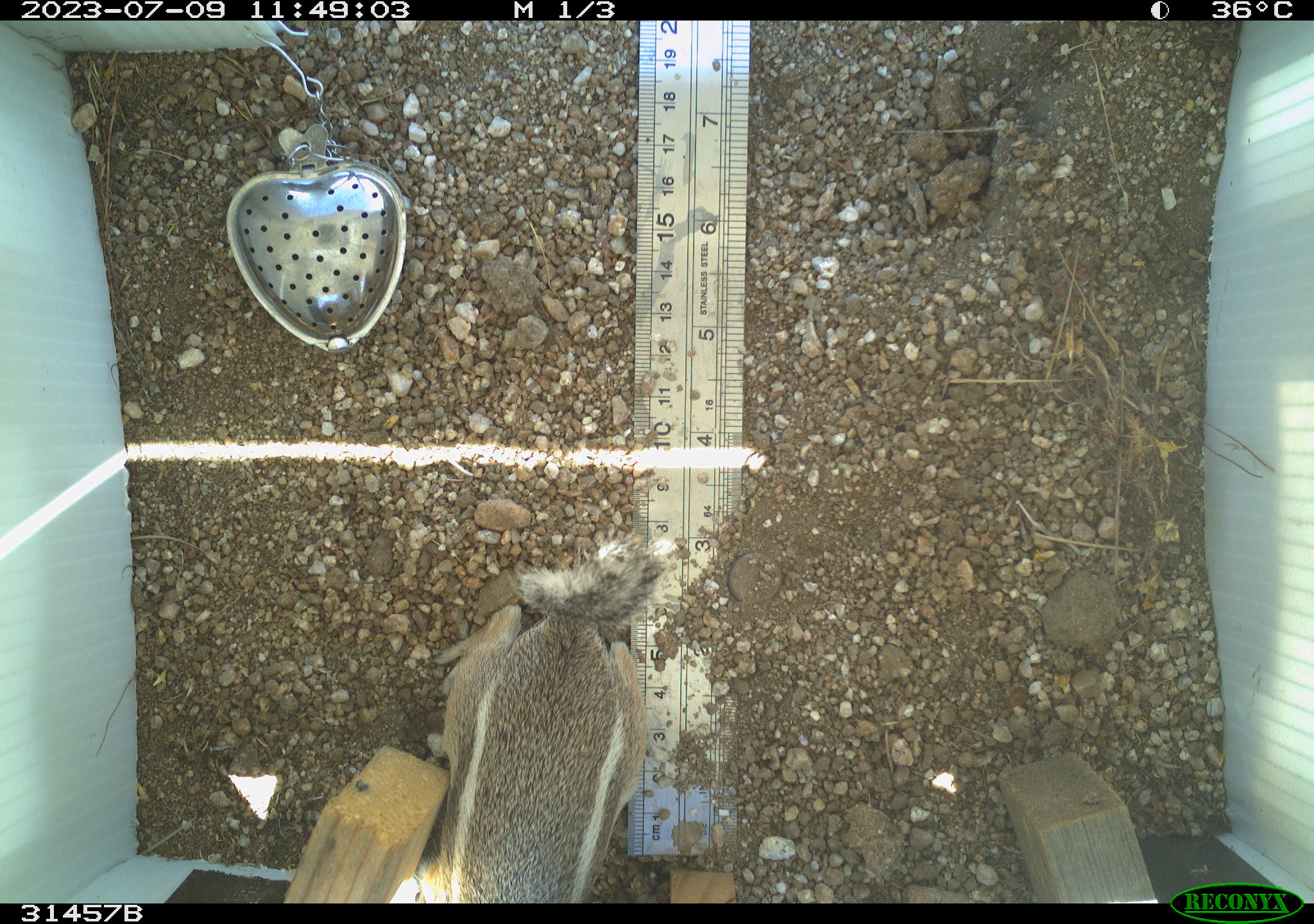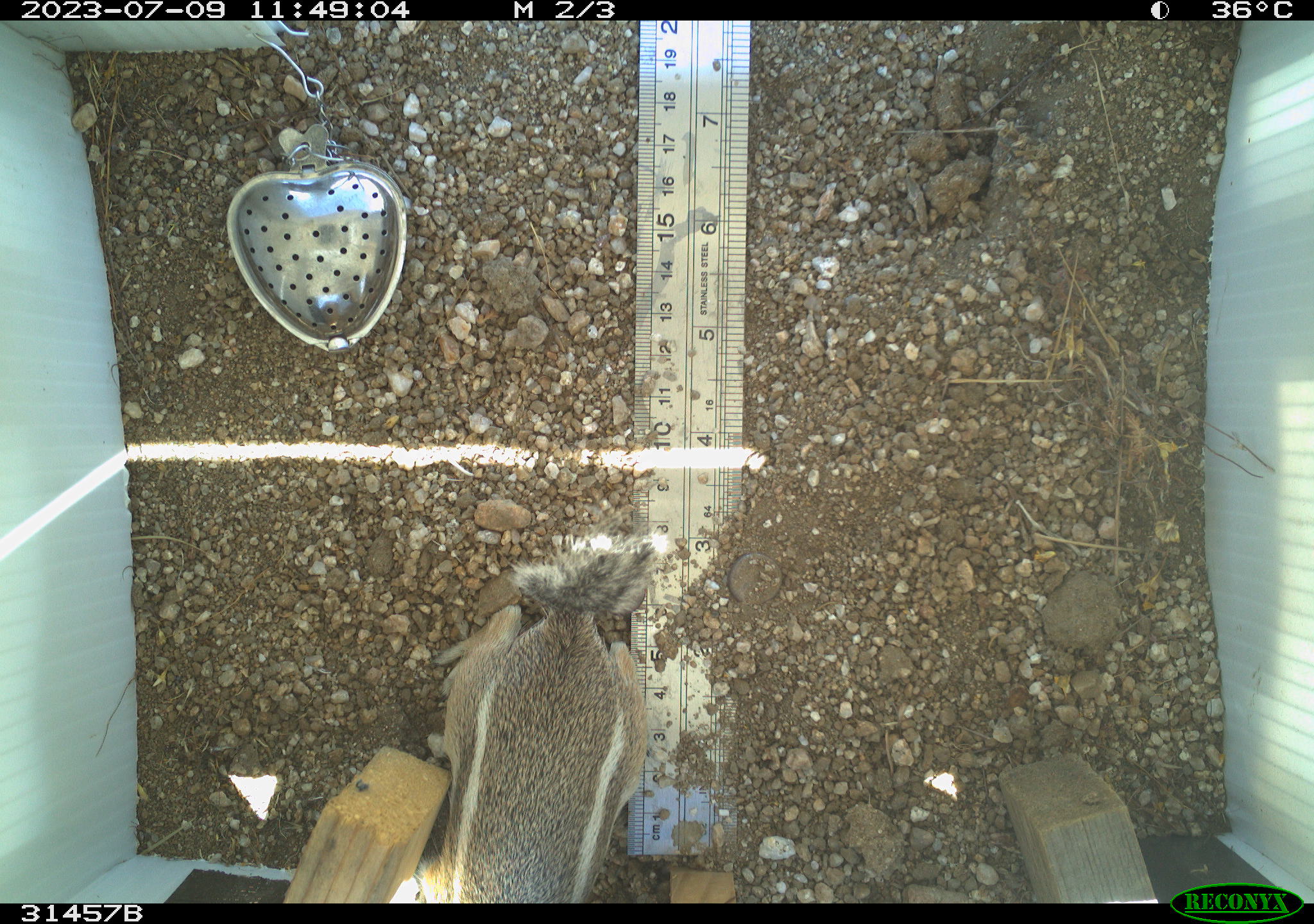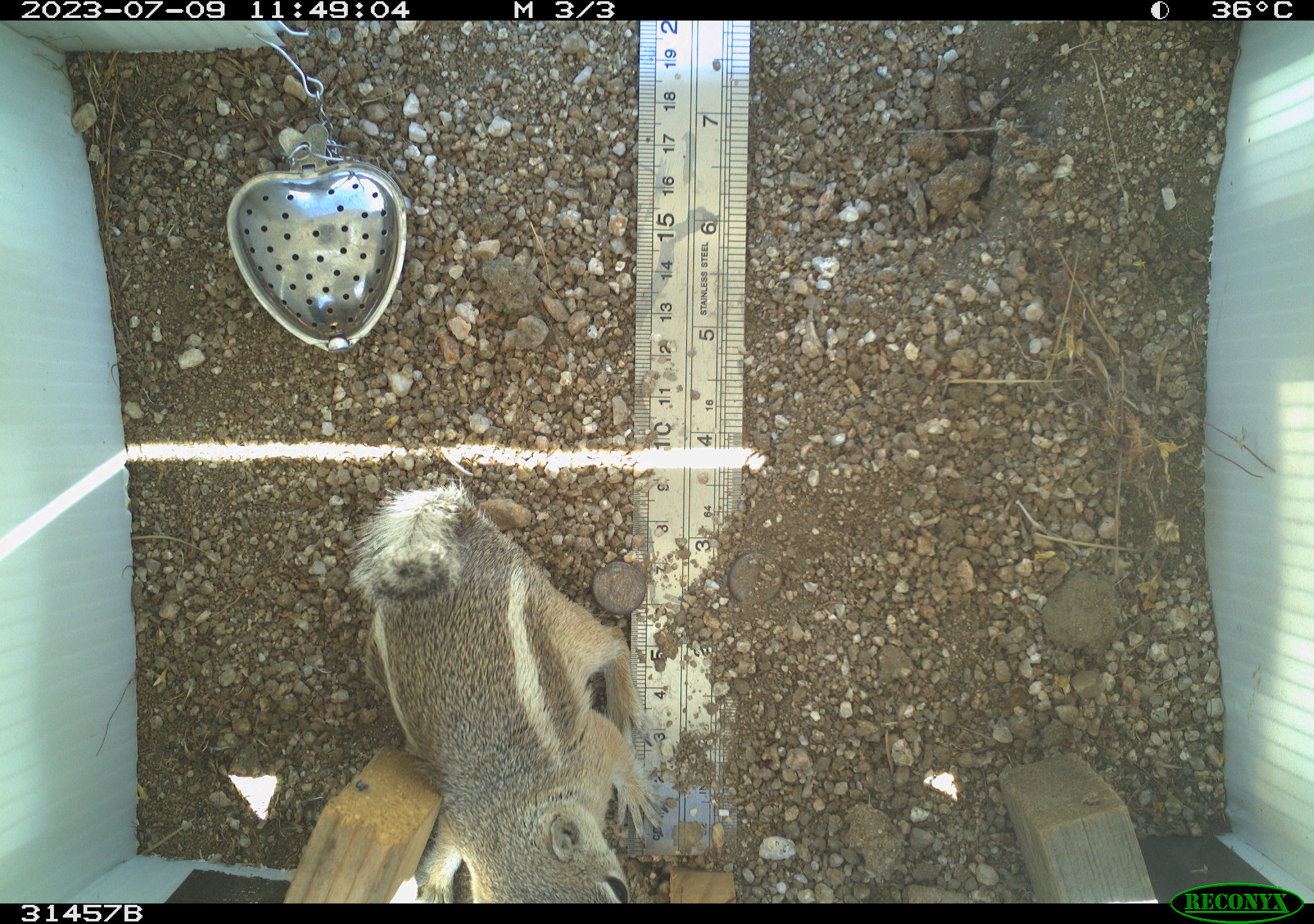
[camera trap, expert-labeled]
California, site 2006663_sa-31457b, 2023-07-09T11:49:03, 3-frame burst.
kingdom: Animalia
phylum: Chordata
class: Mammalia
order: Rodentia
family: Sciuridae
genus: Ammospermophilus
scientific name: Ammospermophilus leucurus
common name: white-tailed antelope squirrel